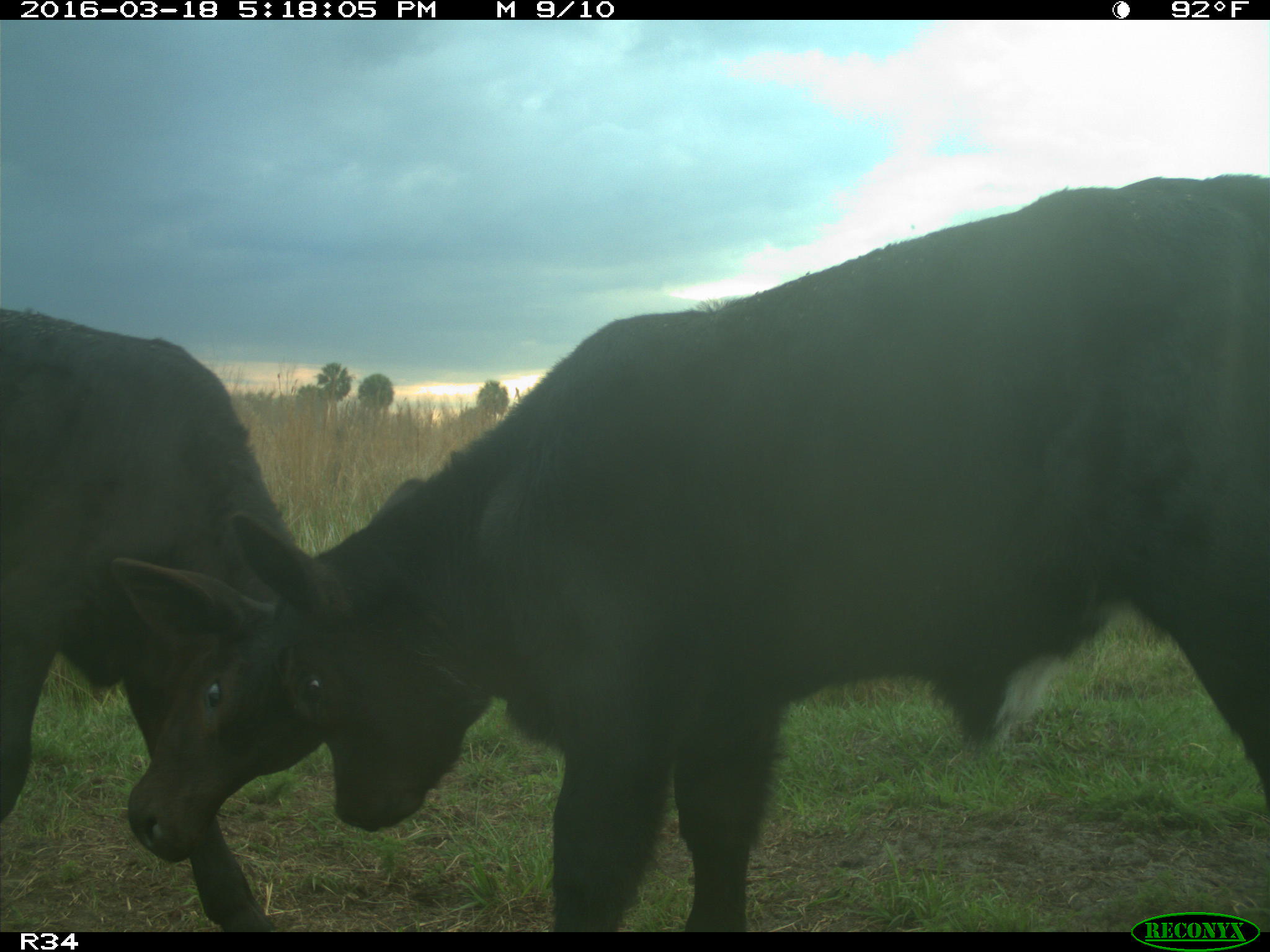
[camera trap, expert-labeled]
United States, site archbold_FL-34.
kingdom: Animalia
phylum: Chordata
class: Mammalia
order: Artiodactyla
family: Bovidae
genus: Bos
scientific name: Bos taurus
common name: domestic cow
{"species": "Bos taurus (domestic cow)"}